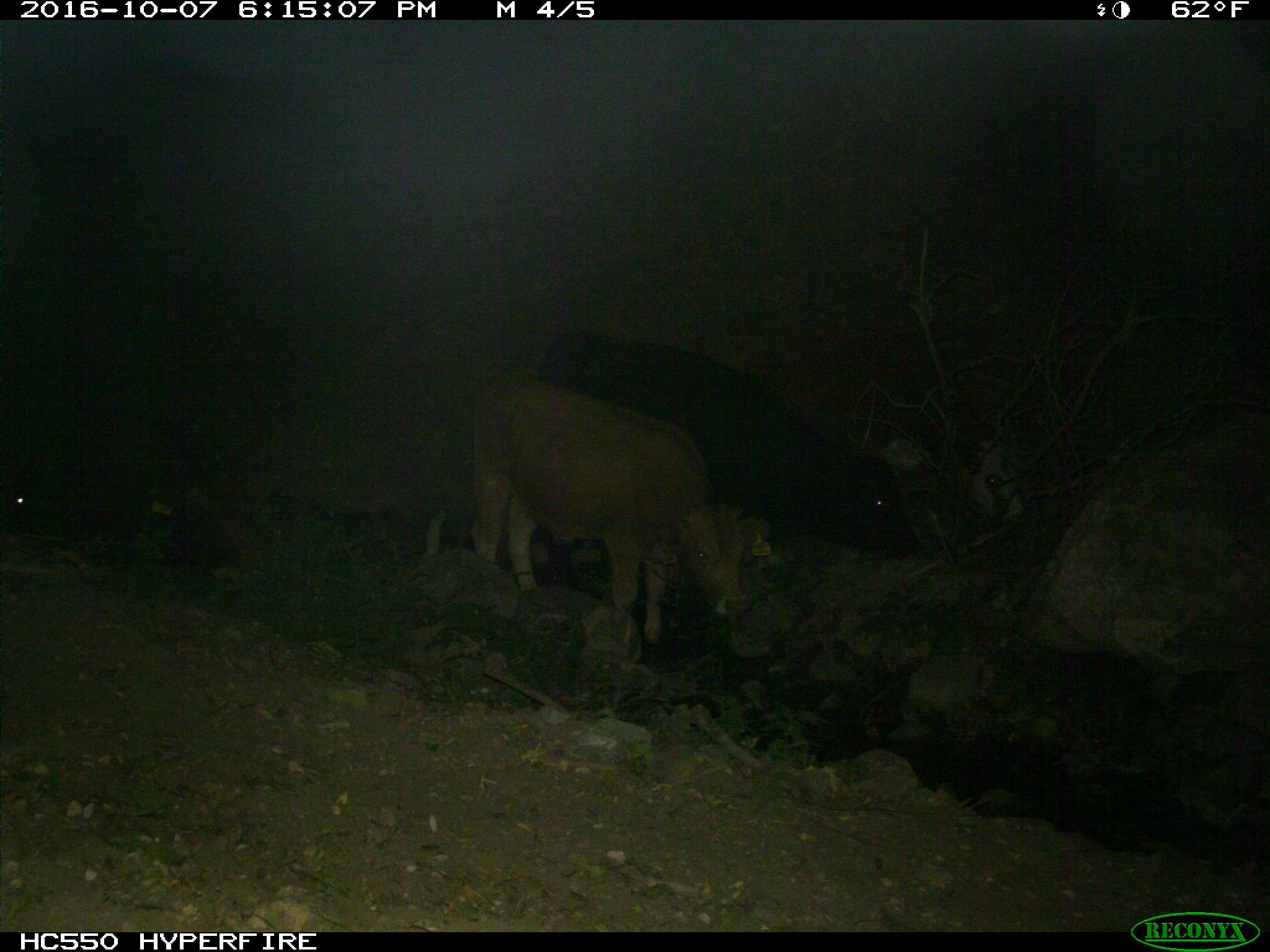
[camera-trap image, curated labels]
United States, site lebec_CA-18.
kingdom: Animalia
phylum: Chordata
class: Mammalia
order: Artiodactyla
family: Bovidae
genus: Bos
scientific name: Bos taurus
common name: domestic cow